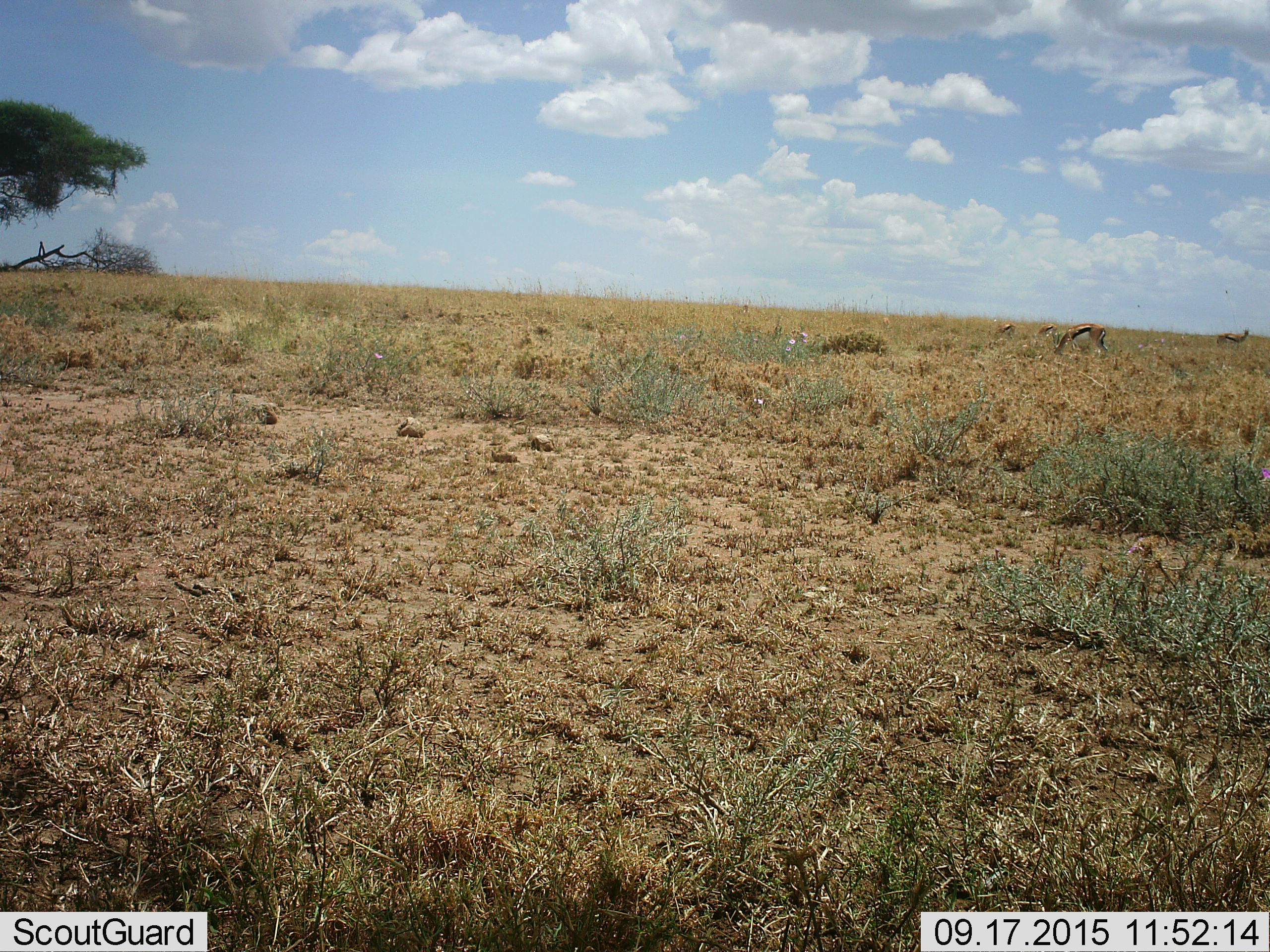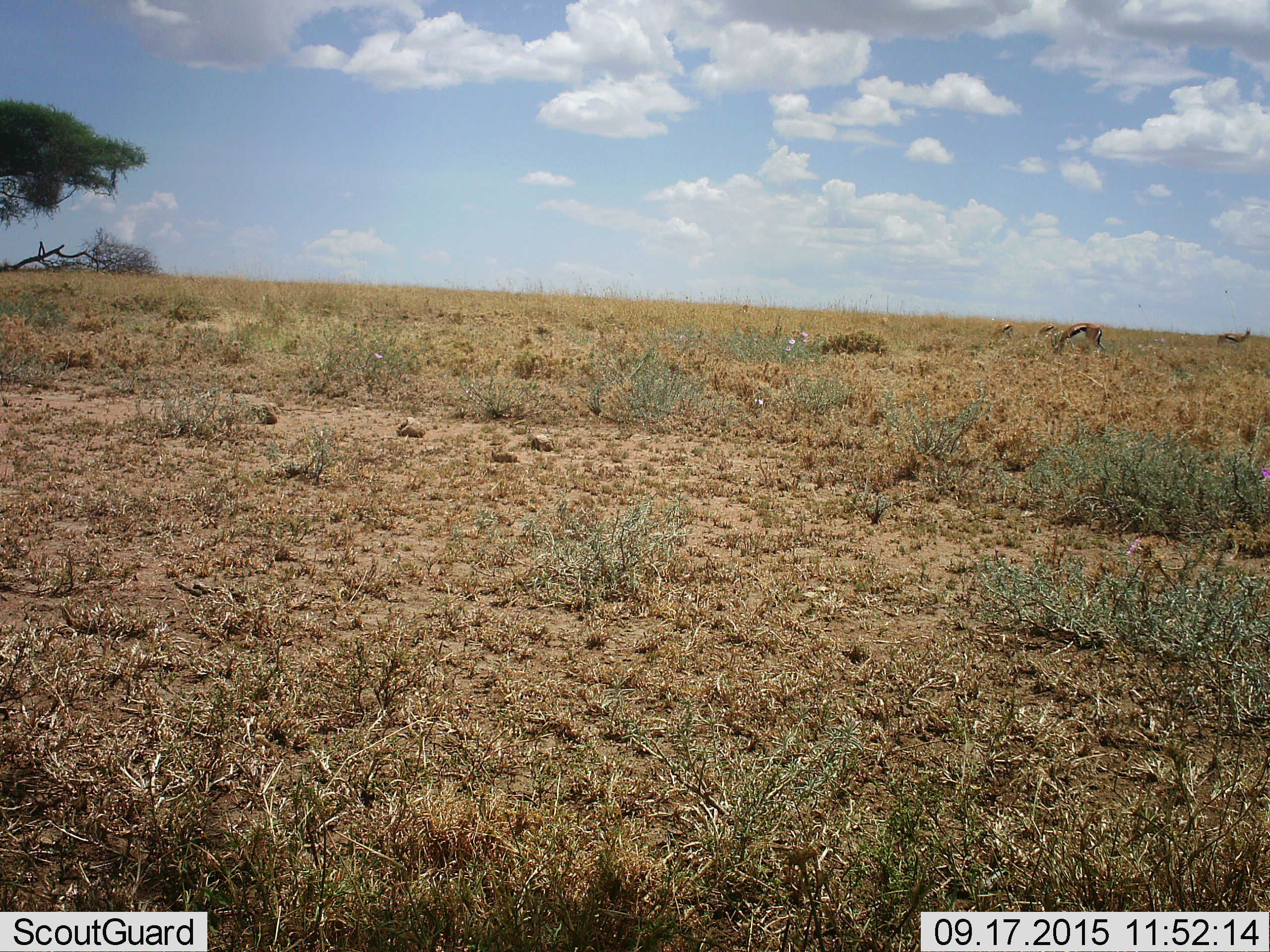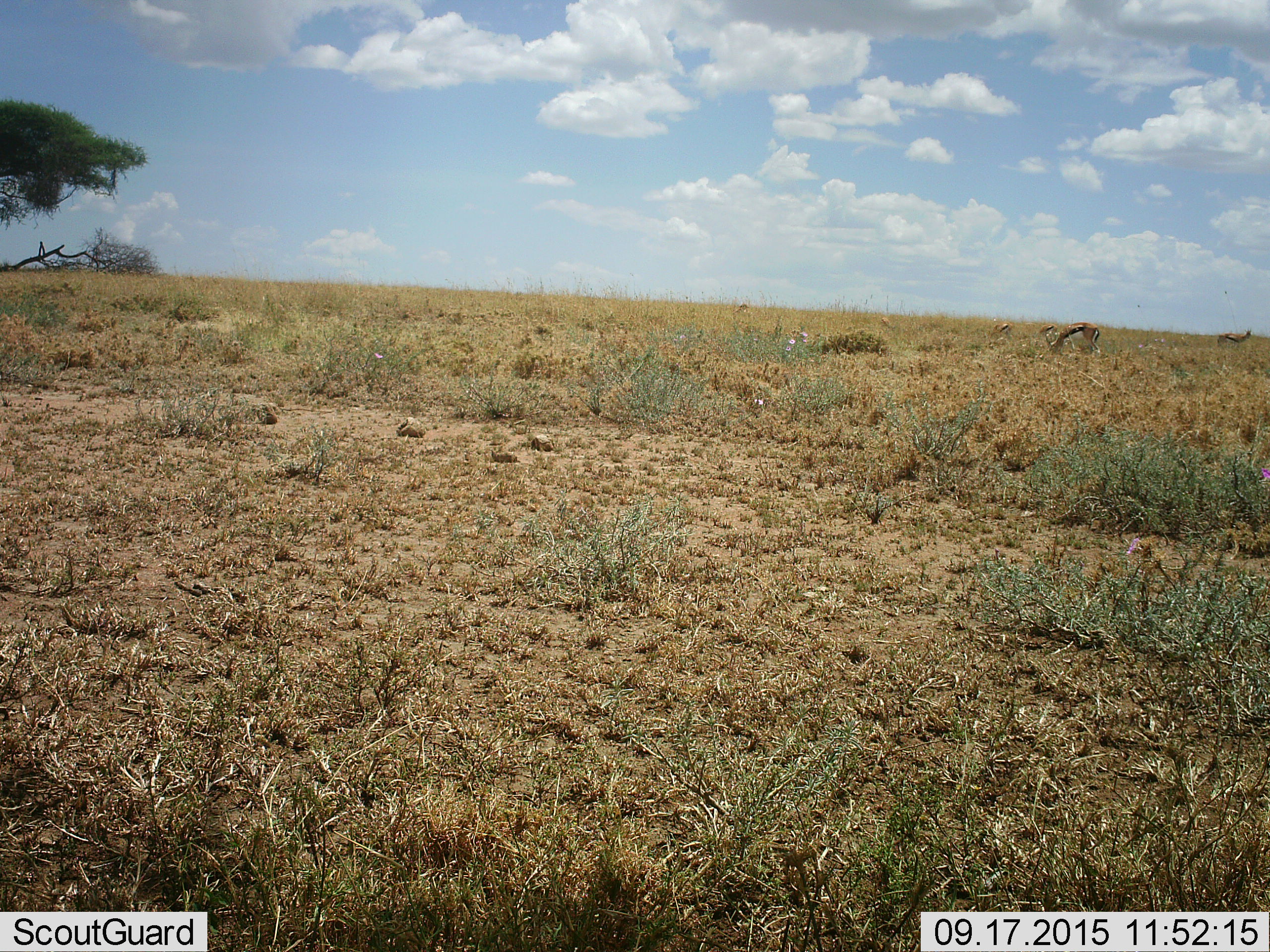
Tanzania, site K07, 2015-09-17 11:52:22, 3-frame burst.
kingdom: Animalia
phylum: Chordata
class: Mammalia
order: Artiodactyla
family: Bovidae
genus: Eudorcas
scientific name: Eudorcas thomsonii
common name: thomson's gazelle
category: gazellethomsons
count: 6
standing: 67%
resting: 0%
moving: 0%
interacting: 0%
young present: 0%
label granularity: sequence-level